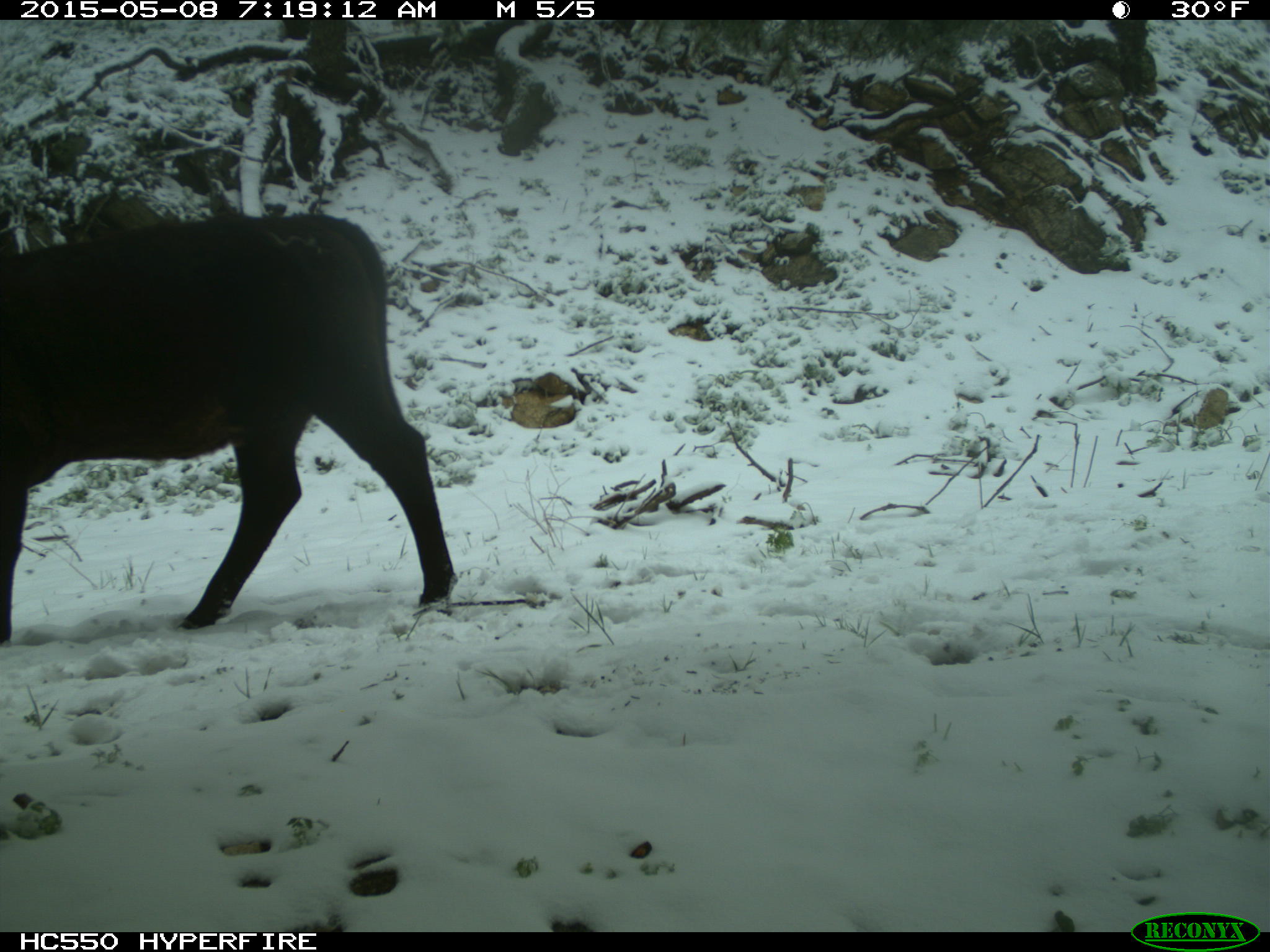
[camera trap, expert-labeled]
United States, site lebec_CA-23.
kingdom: Animalia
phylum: Chordata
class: Mammalia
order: Artiodactyla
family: Bovidae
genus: Bos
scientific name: Bos taurus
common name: domestic cow